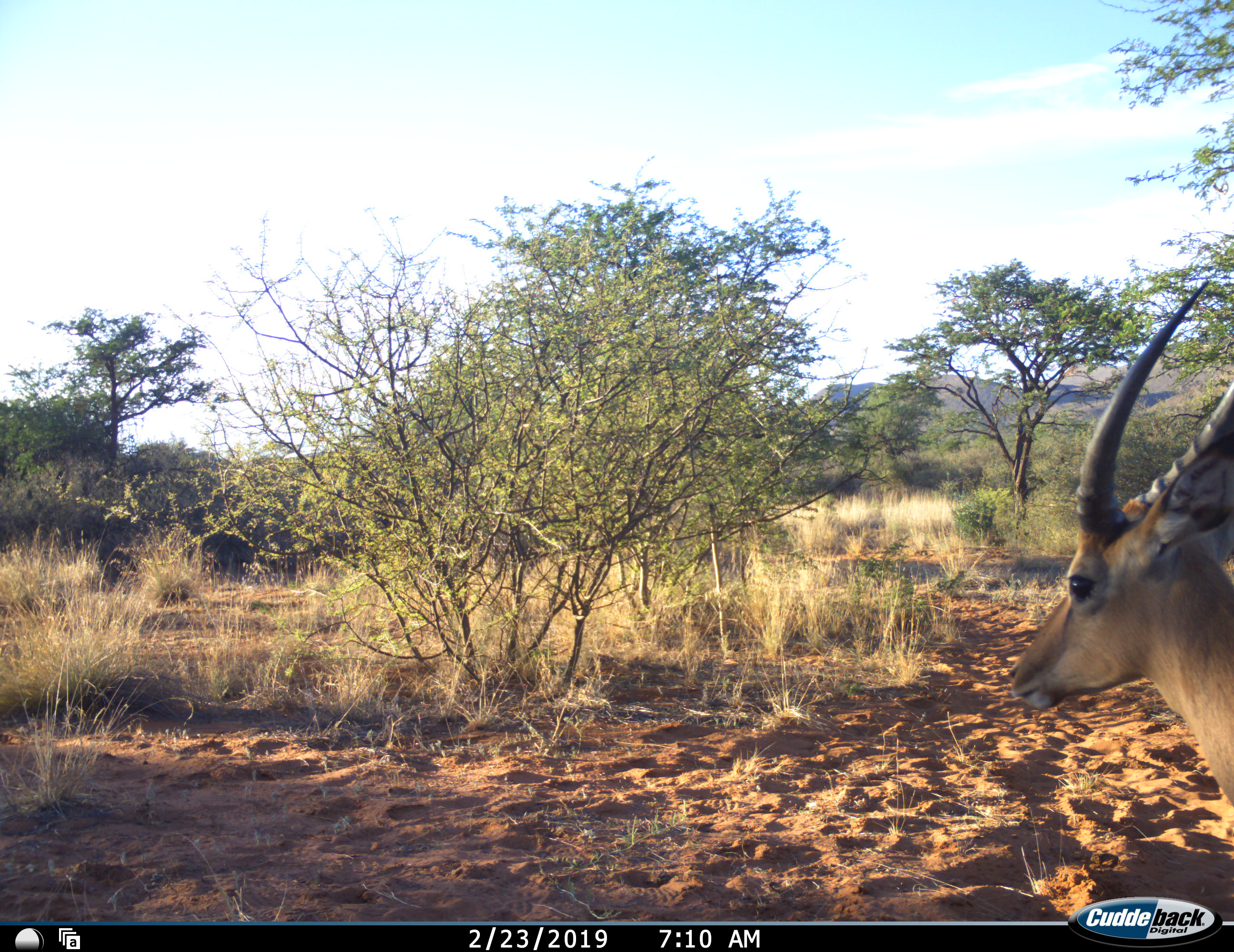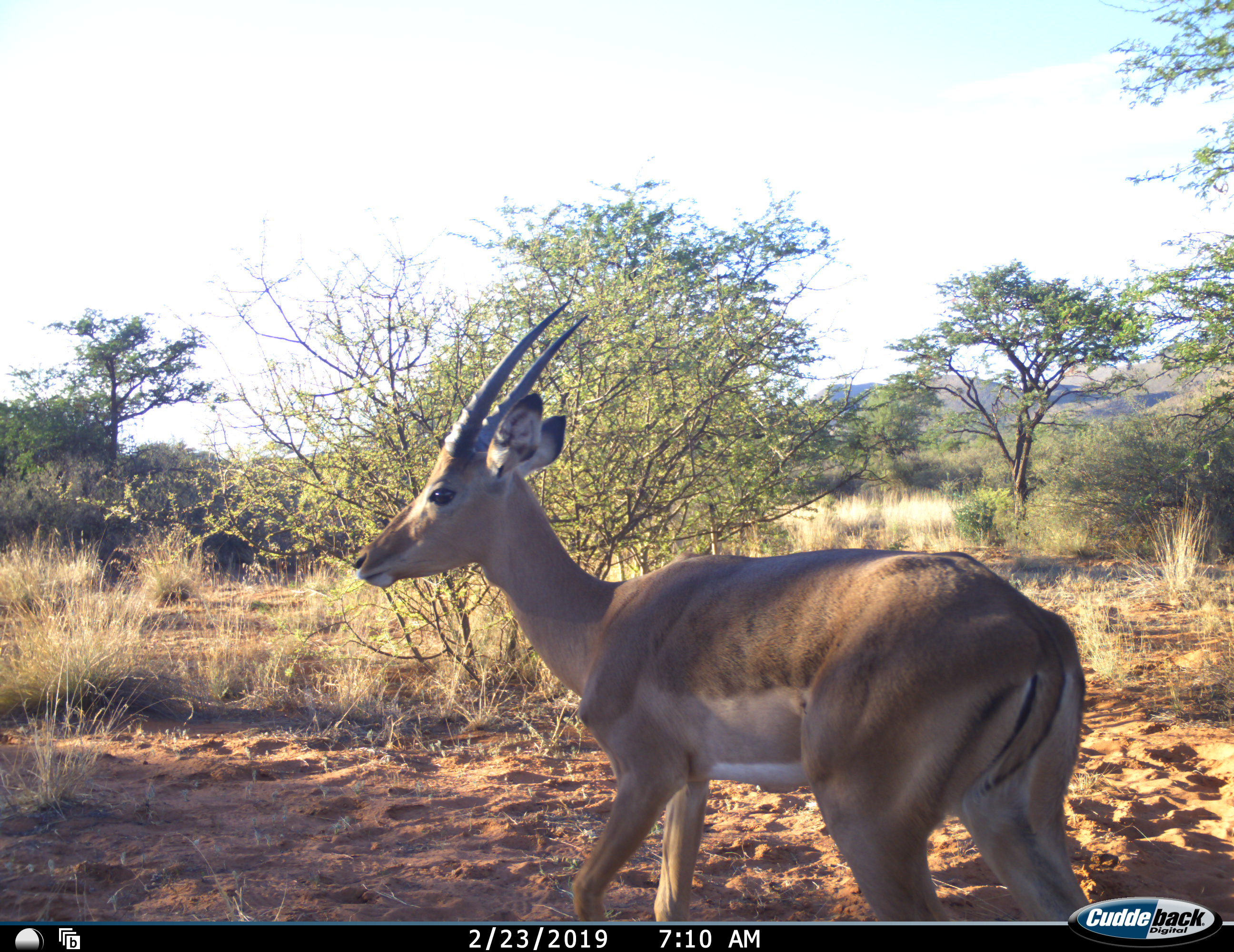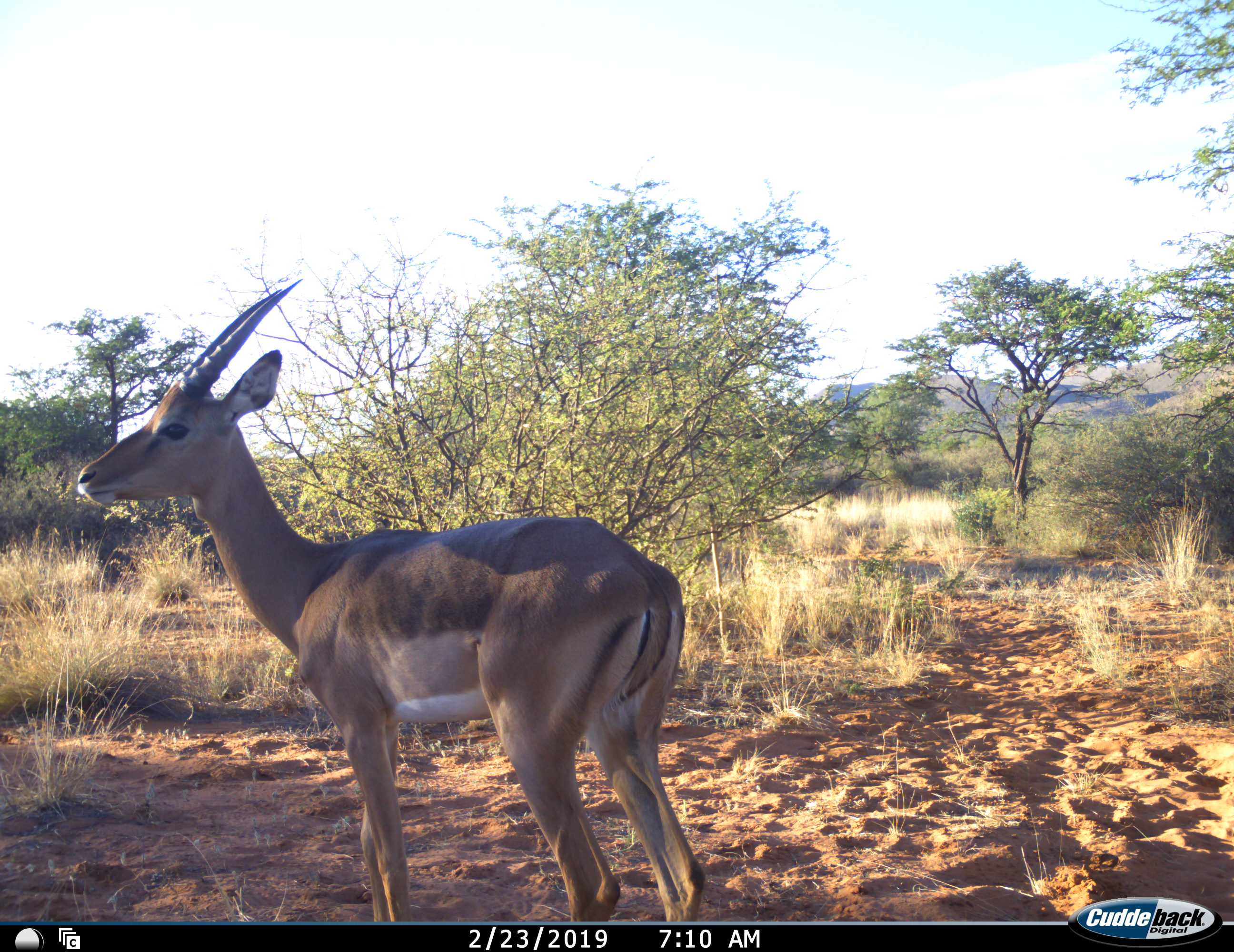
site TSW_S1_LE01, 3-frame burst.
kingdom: Animalia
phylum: Chordata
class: Mammalia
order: Artiodactyla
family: Bovidae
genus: Aepyceros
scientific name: Aepyceros melampus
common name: impala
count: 1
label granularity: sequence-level